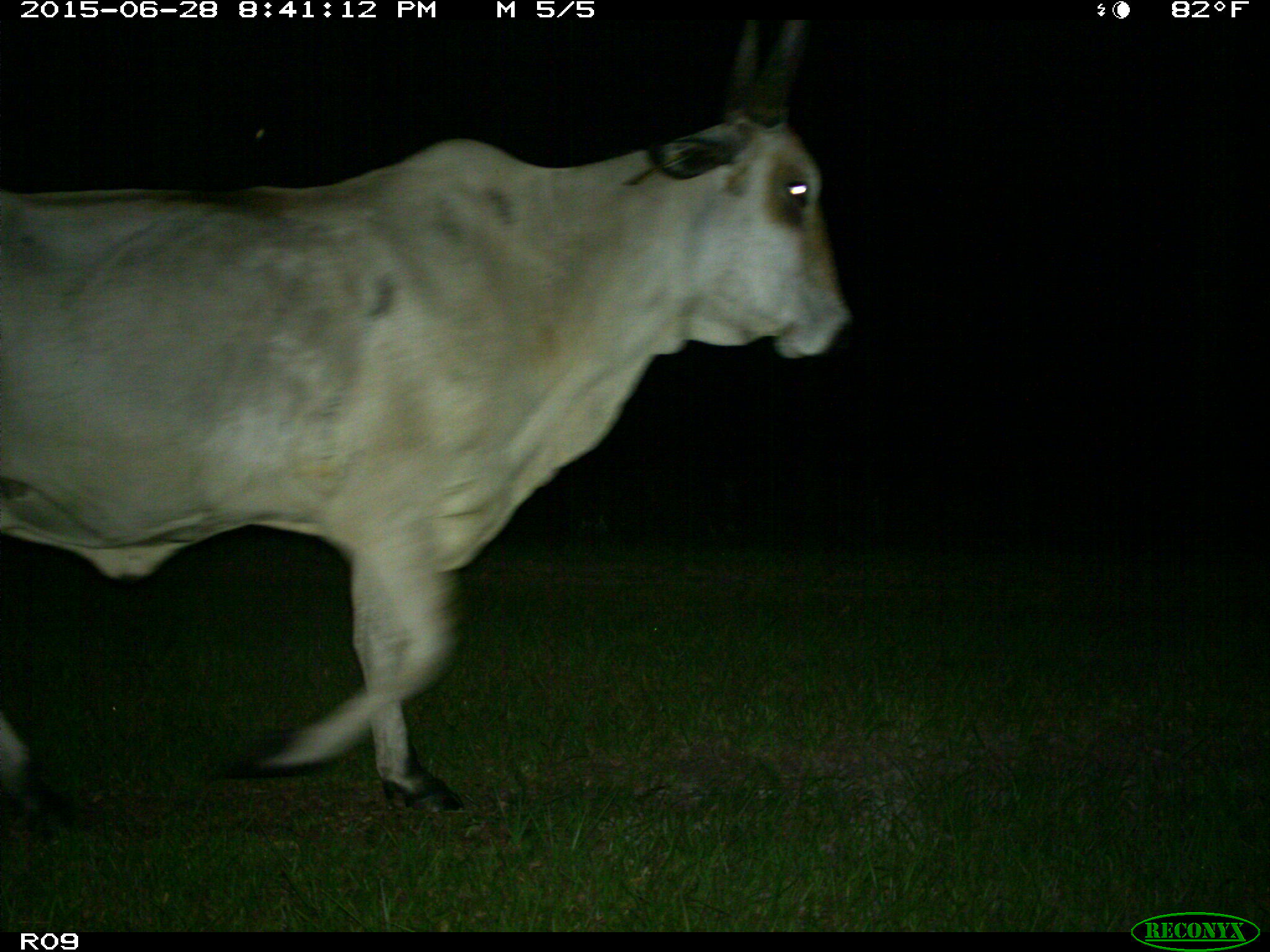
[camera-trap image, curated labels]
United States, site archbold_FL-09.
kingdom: Animalia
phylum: Chordata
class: Mammalia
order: Artiodactyla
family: Bovidae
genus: Bos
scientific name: Bos taurus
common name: domestic cow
Bos taurus (domestic cow).